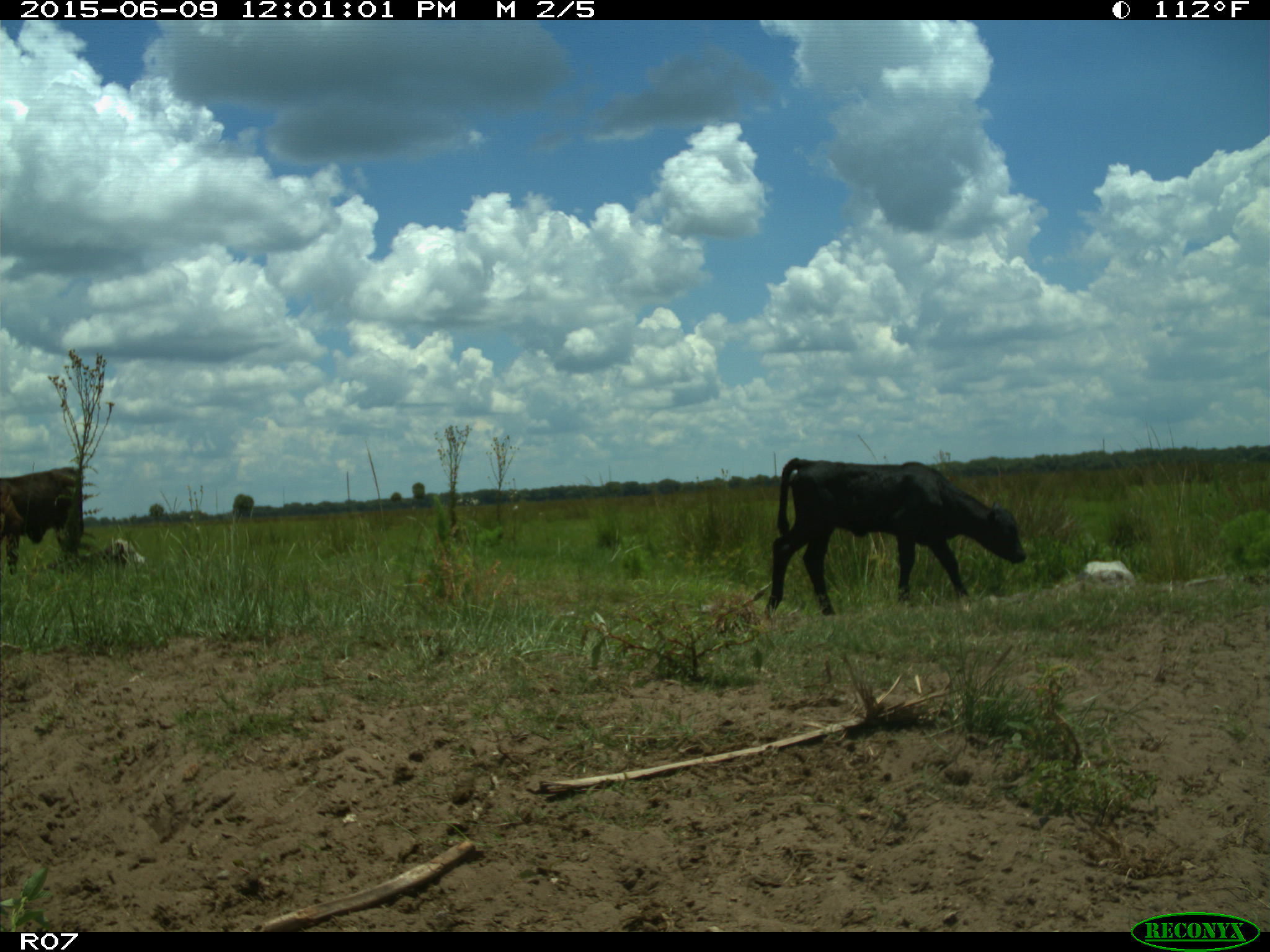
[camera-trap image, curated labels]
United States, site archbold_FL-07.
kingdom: Animalia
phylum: Chordata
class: Mammalia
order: Artiodactyla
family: Bovidae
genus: Bos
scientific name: Bos taurus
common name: domestic cow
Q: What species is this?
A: Bos taurus (domestic cow).